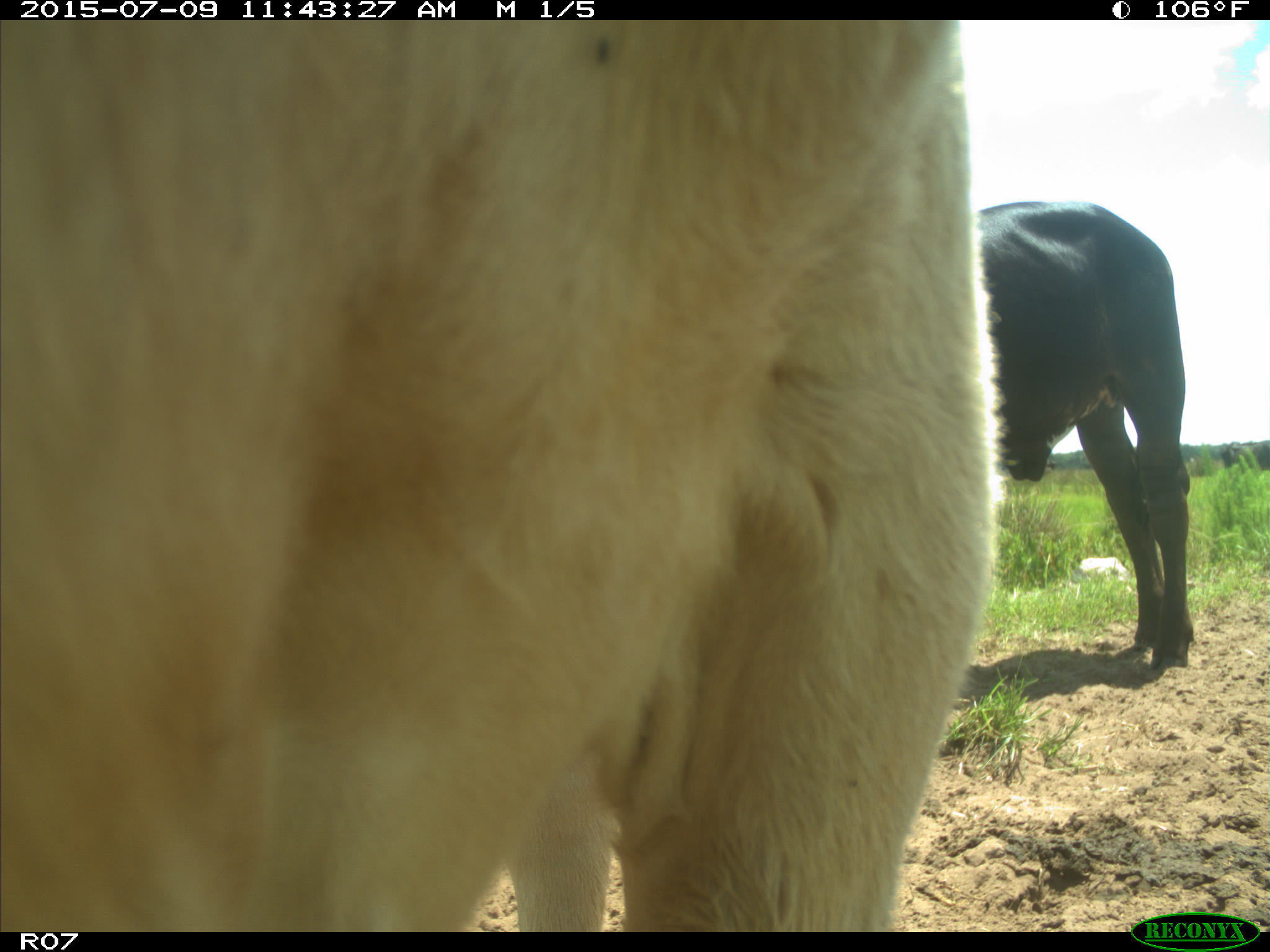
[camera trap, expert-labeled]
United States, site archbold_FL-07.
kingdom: Animalia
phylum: Chordata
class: Mammalia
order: Artiodactyla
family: Bovidae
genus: Bos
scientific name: Bos taurus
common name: domestic cow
Bos taurus (domestic cow).